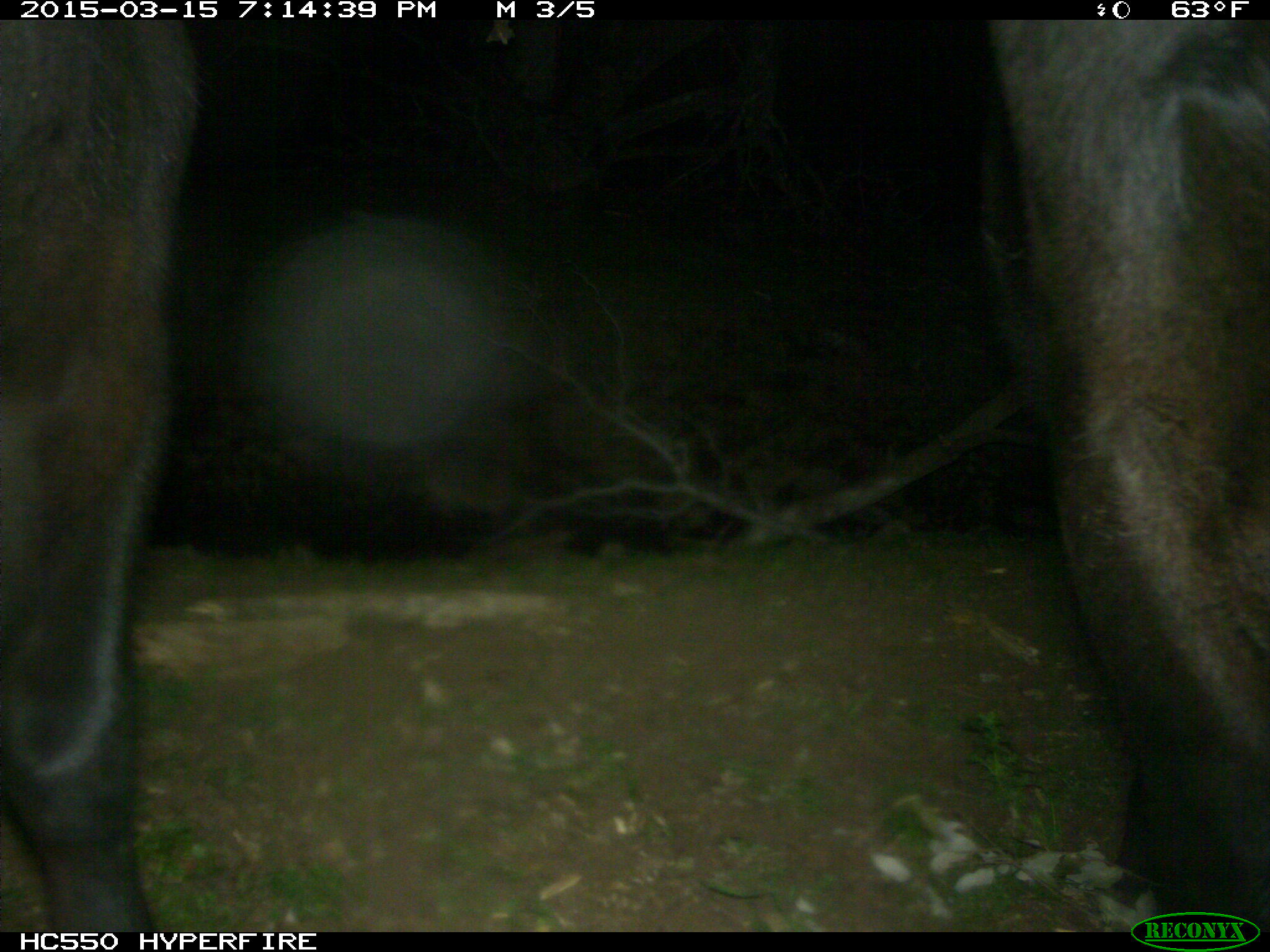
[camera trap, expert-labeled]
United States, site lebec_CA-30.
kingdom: Animalia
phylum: Chordata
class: Mammalia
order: Artiodactyla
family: Bovidae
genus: Bos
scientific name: Bos taurus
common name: domestic cow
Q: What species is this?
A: Bos taurus (domestic cow).